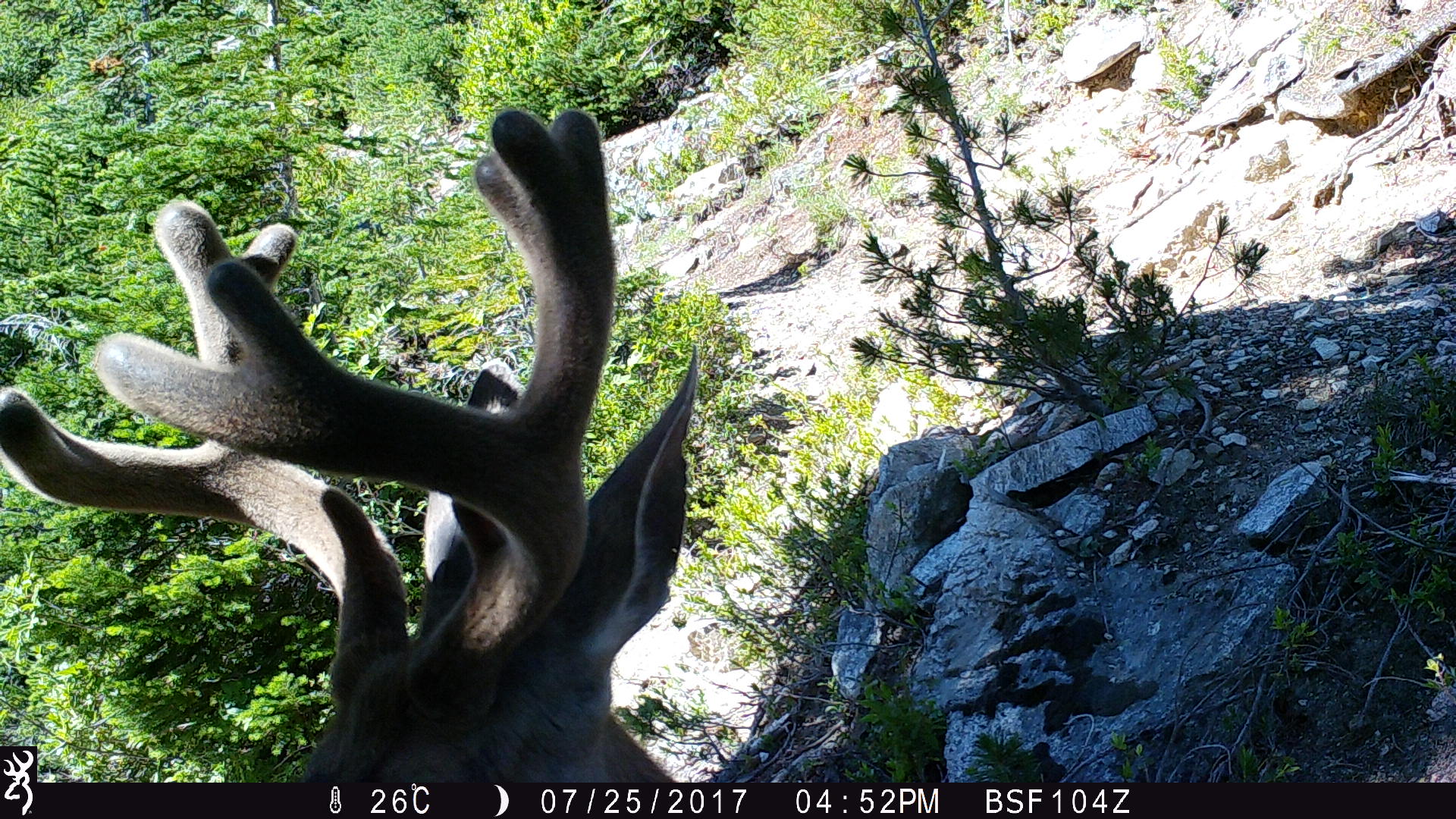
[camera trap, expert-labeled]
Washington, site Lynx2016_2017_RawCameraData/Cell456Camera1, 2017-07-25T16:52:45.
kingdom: Animalia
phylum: Chordata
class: Mammalia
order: Artiodactyla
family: Cervidae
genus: Odocoileus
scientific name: Odocoileus hemionus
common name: mule deer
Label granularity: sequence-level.